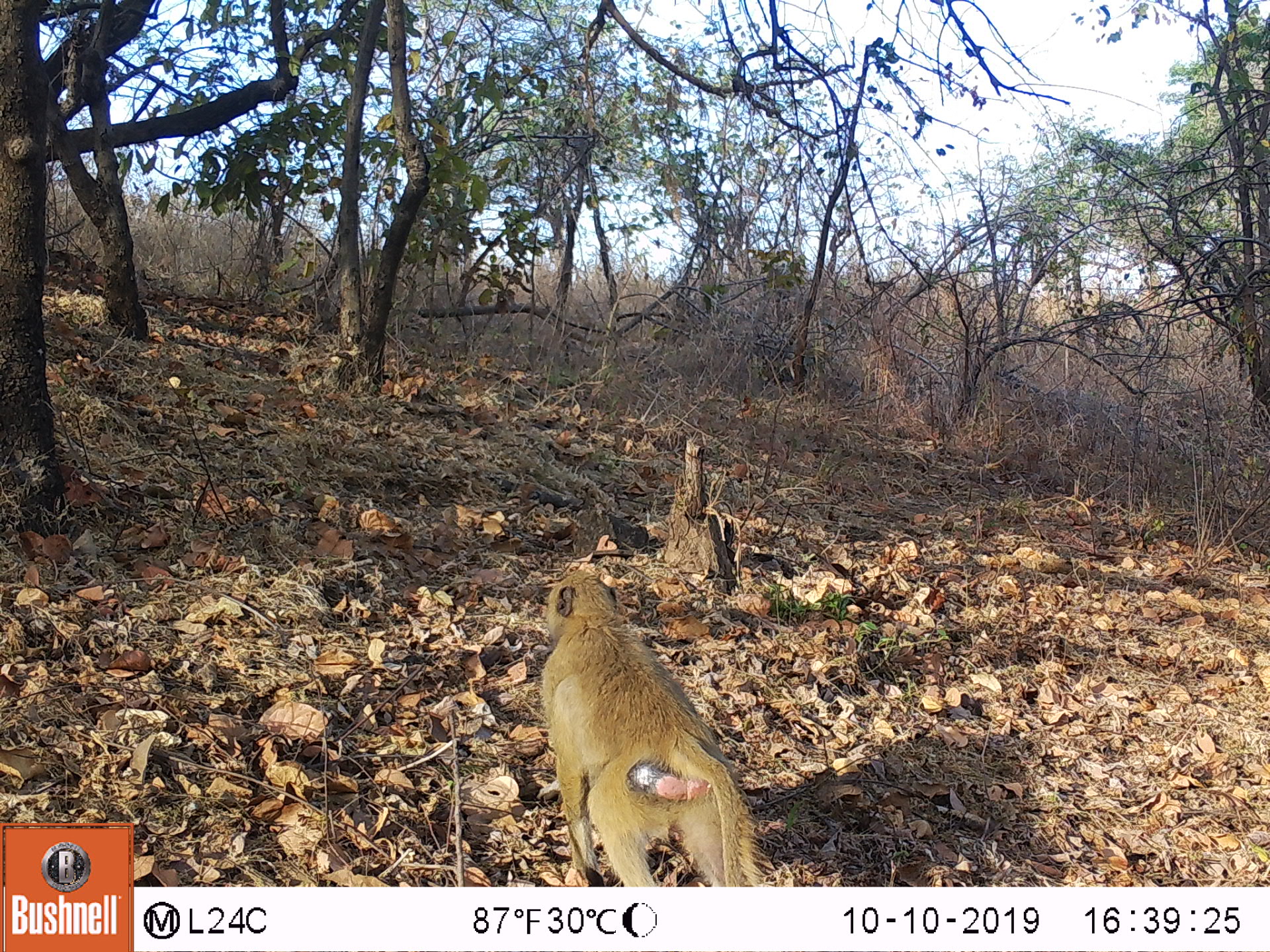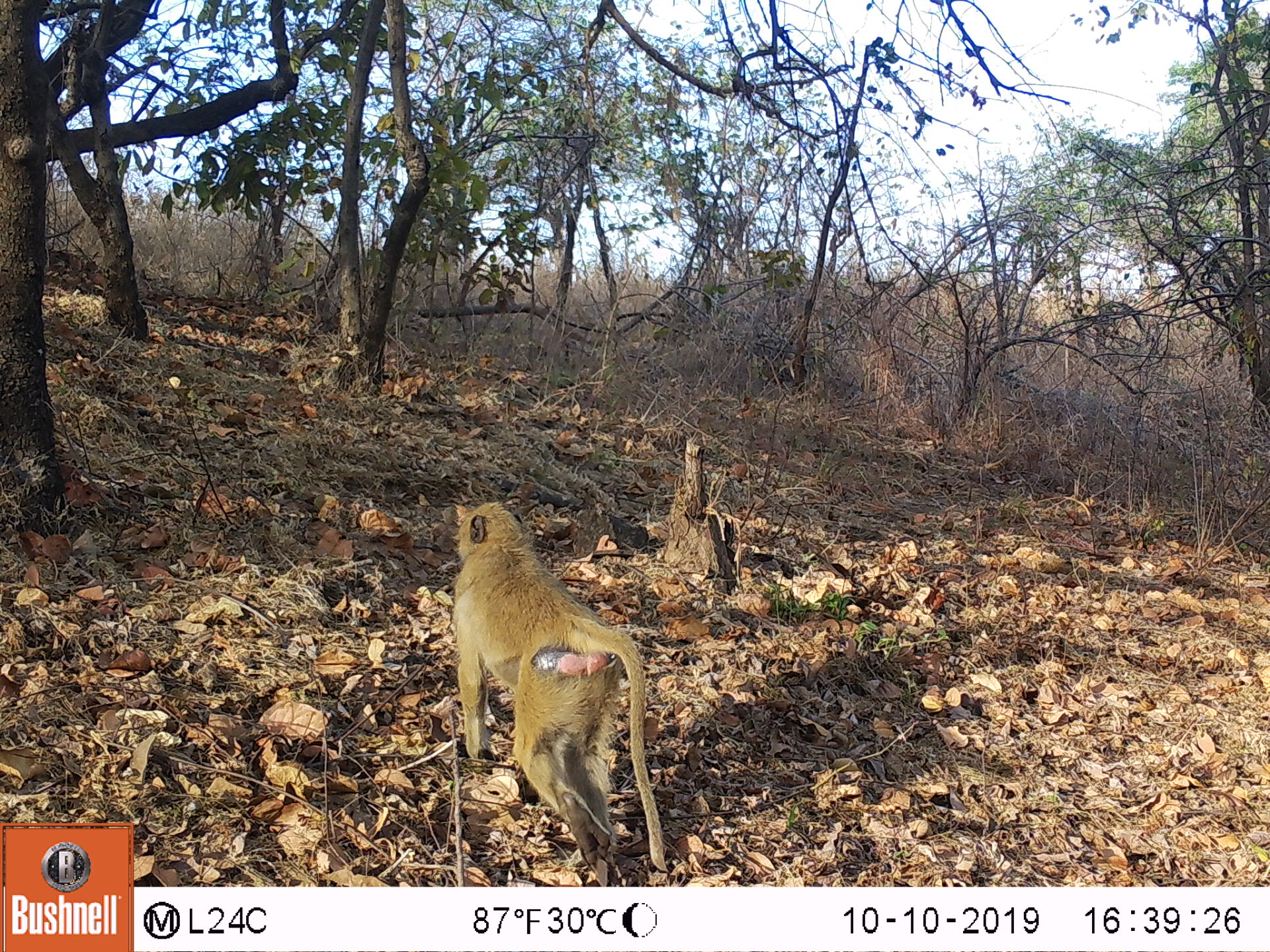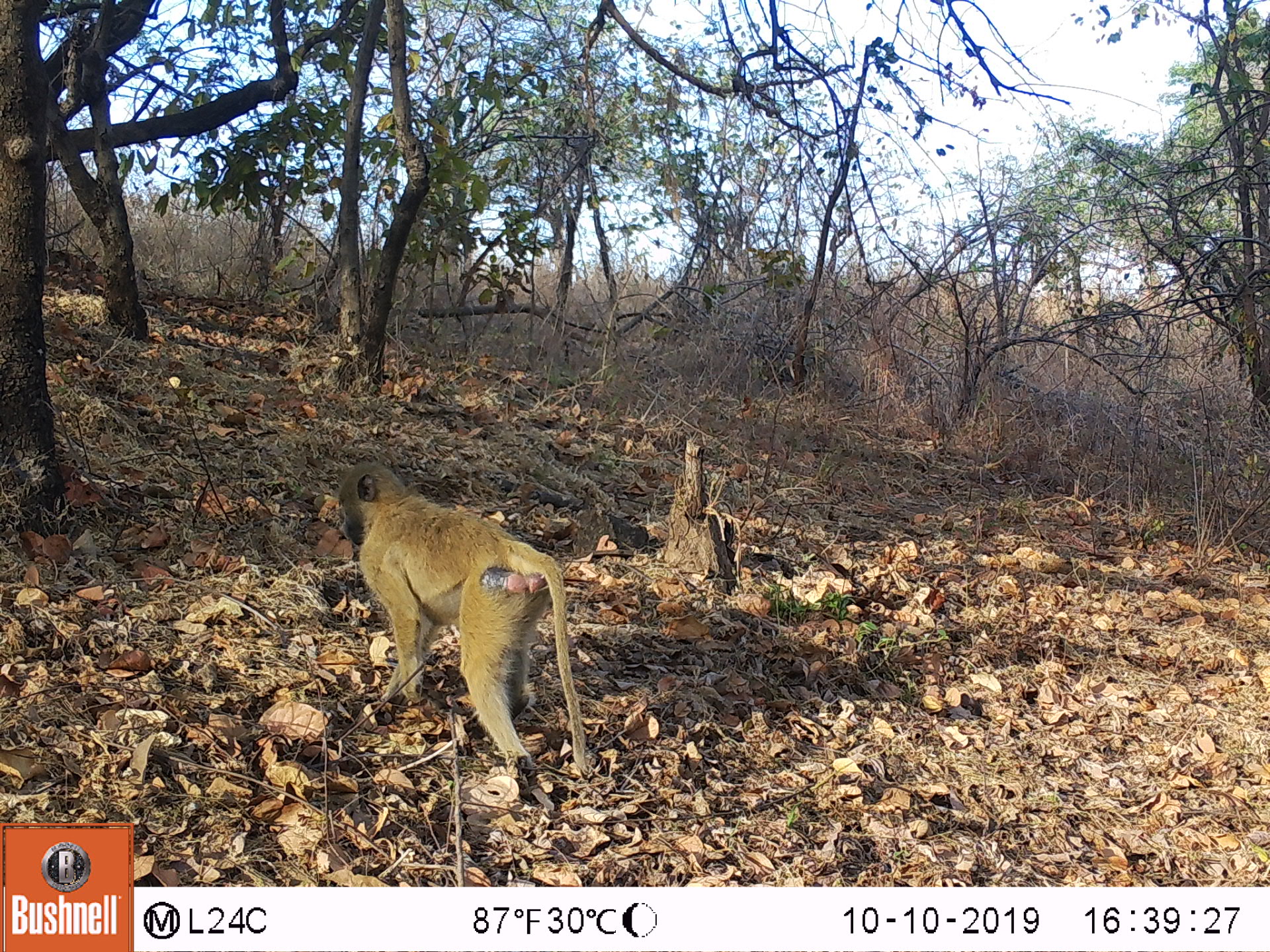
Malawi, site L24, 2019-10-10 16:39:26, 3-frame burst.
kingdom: Animalia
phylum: Chordata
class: Mammalia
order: Primates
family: Cercopithecidae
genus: Papio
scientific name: Papio cynocephalus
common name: yellow baboon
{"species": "yellow baboon (Papio cynocephalus)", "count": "1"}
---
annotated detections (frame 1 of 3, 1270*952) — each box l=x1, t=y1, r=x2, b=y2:
yellow baboon: l=534, t=564, r=765, b=880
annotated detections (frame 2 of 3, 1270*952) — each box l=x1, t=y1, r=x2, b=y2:
yellow baboon: l=447, t=496, r=668, b=880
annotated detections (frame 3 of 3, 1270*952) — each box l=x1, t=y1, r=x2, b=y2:
yellow baboon: l=329, t=456, r=588, b=796